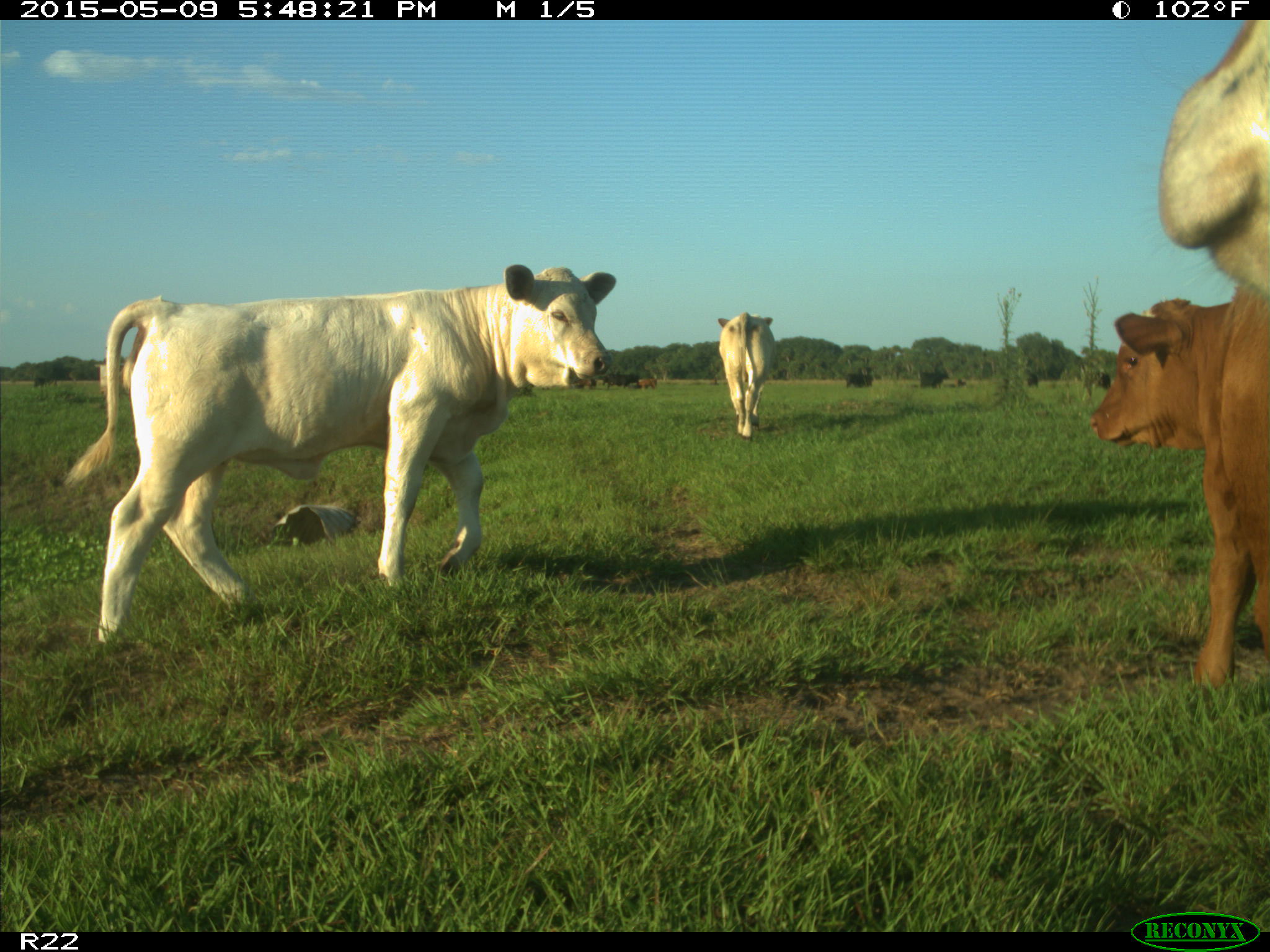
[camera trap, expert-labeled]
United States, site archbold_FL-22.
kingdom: Animalia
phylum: Chordata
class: Mammalia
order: Artiodactyla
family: Bovidae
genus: Bos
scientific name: Bos taurus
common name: domestic cow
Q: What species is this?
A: Bos taurus (domestic cow).